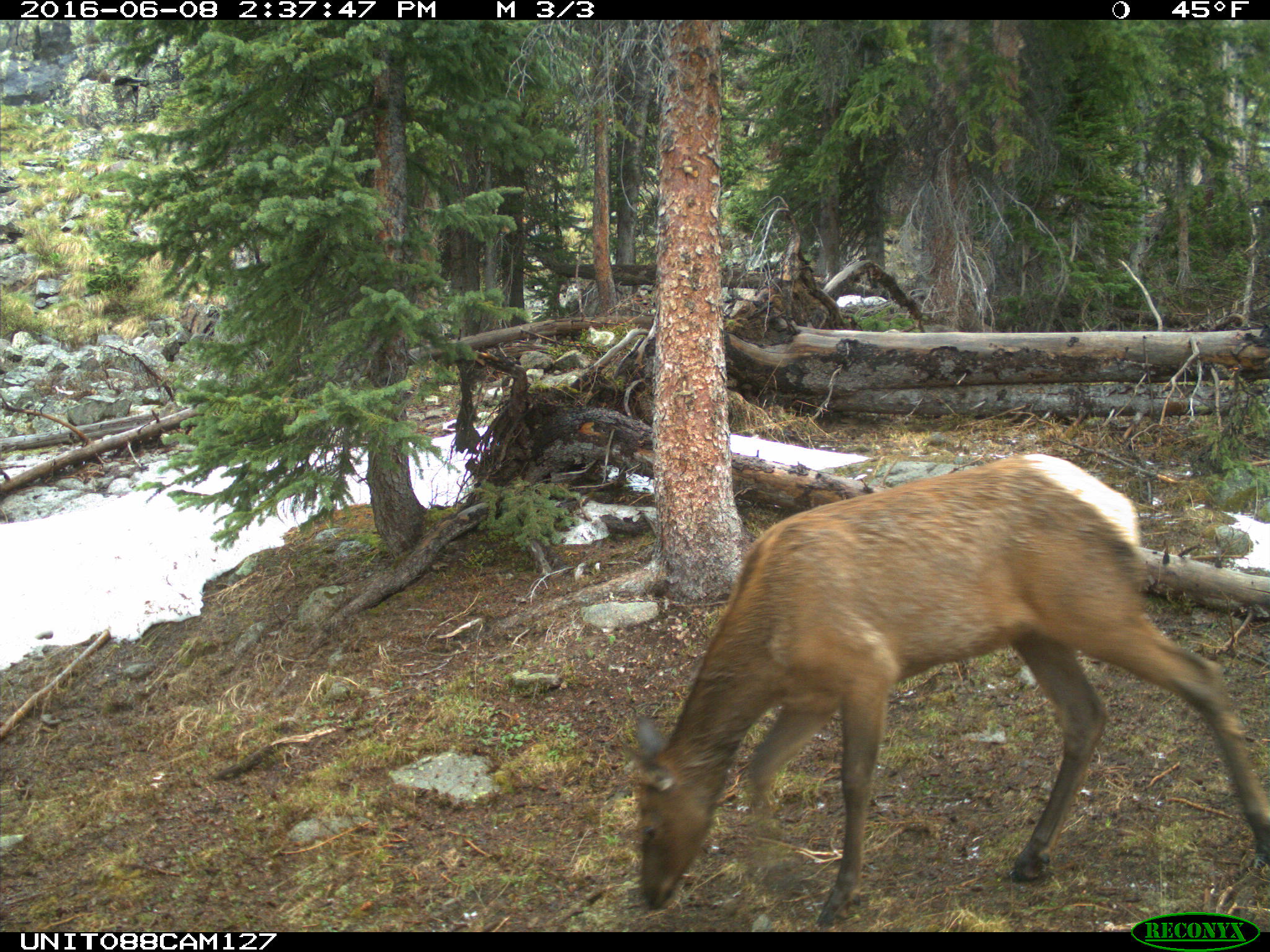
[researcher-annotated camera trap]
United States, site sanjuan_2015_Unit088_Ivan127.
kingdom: Animalia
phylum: Chordata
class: Mammalia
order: Artiodactyla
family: Cervidae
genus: Cervus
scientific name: Cervus elaphus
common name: red deer